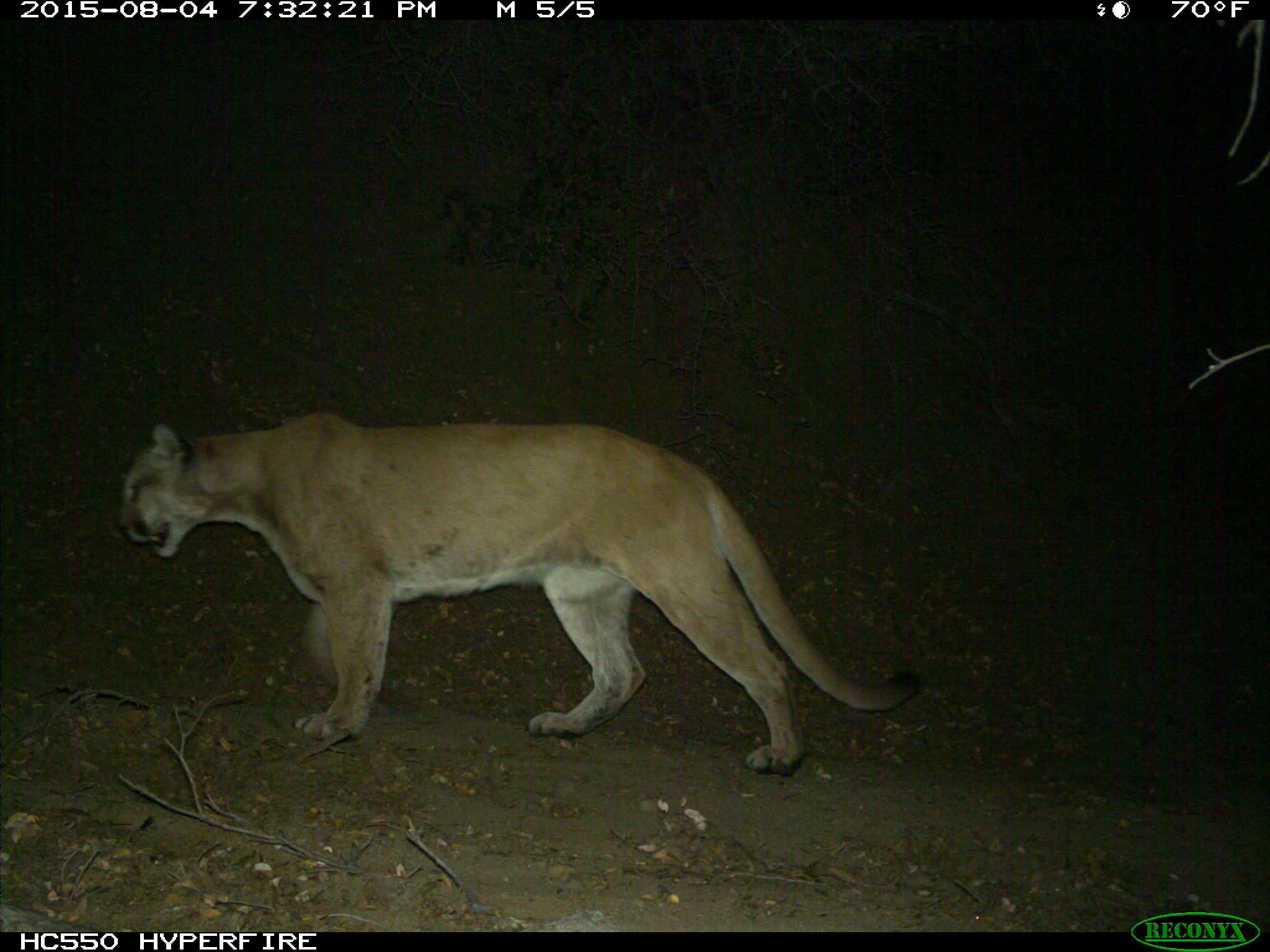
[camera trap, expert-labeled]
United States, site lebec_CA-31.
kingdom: Animalia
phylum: Chordata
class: Mammalia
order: Carnivora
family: Felidae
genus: Puma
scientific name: Puma concolor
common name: mountain lion